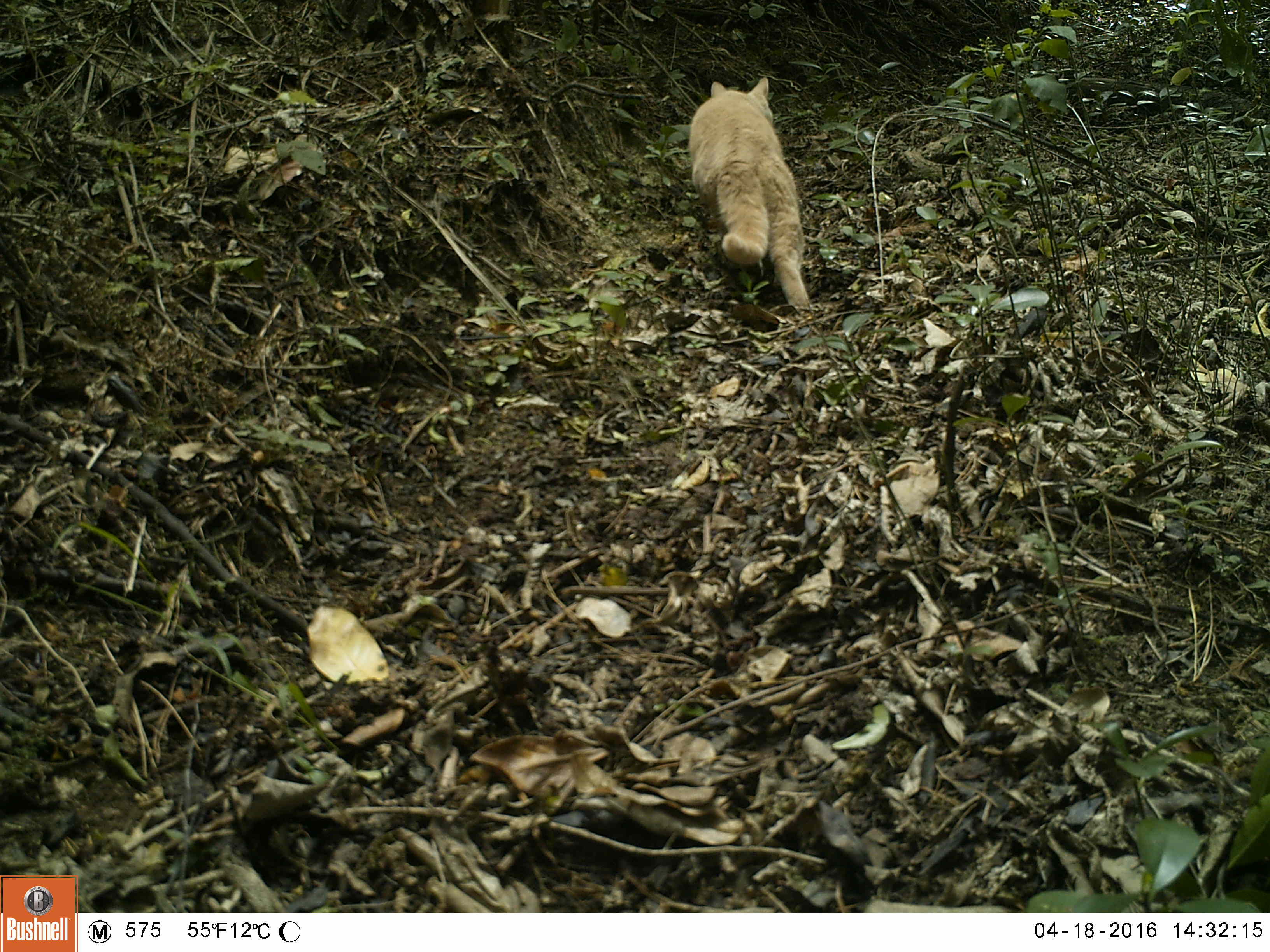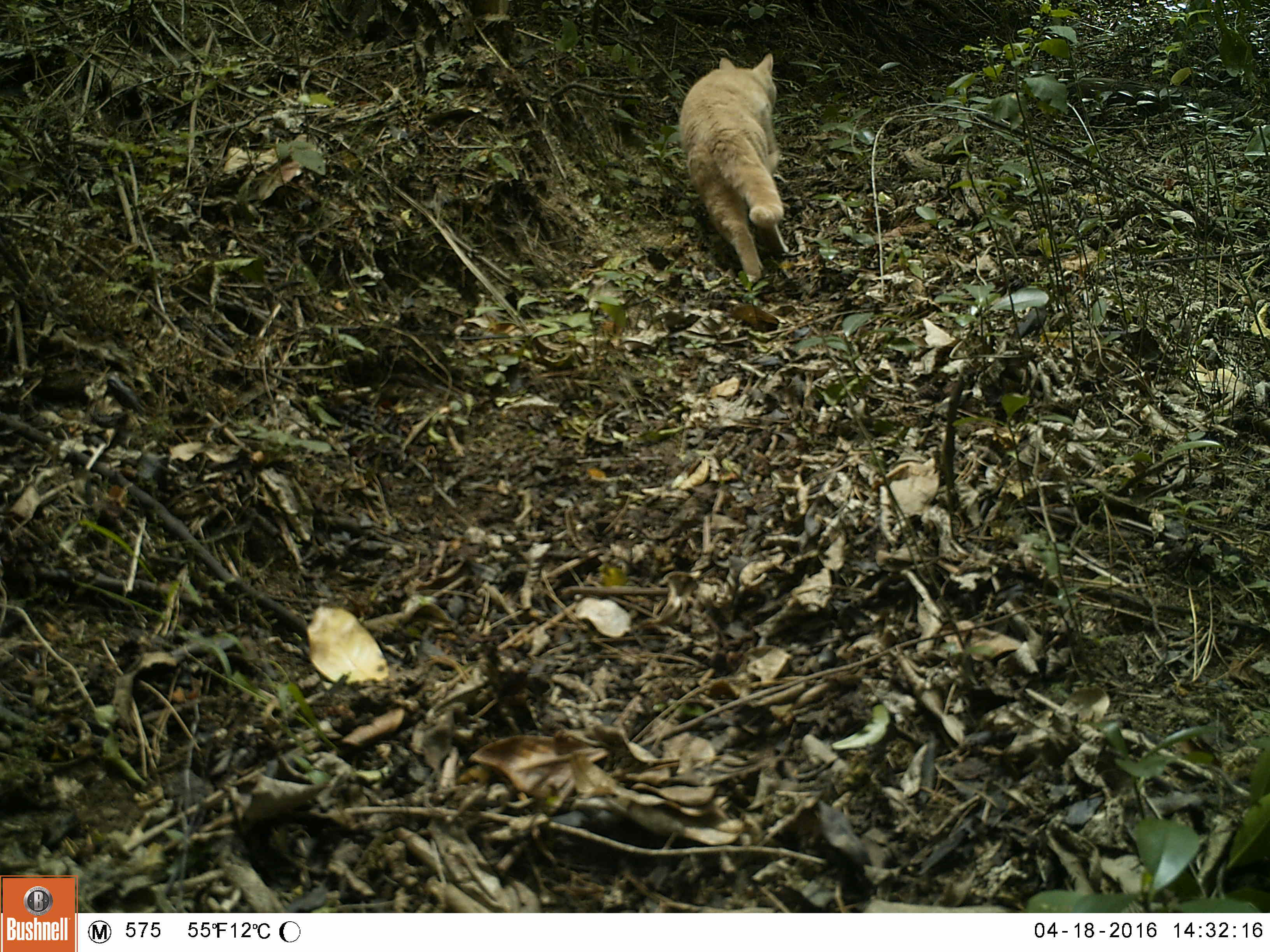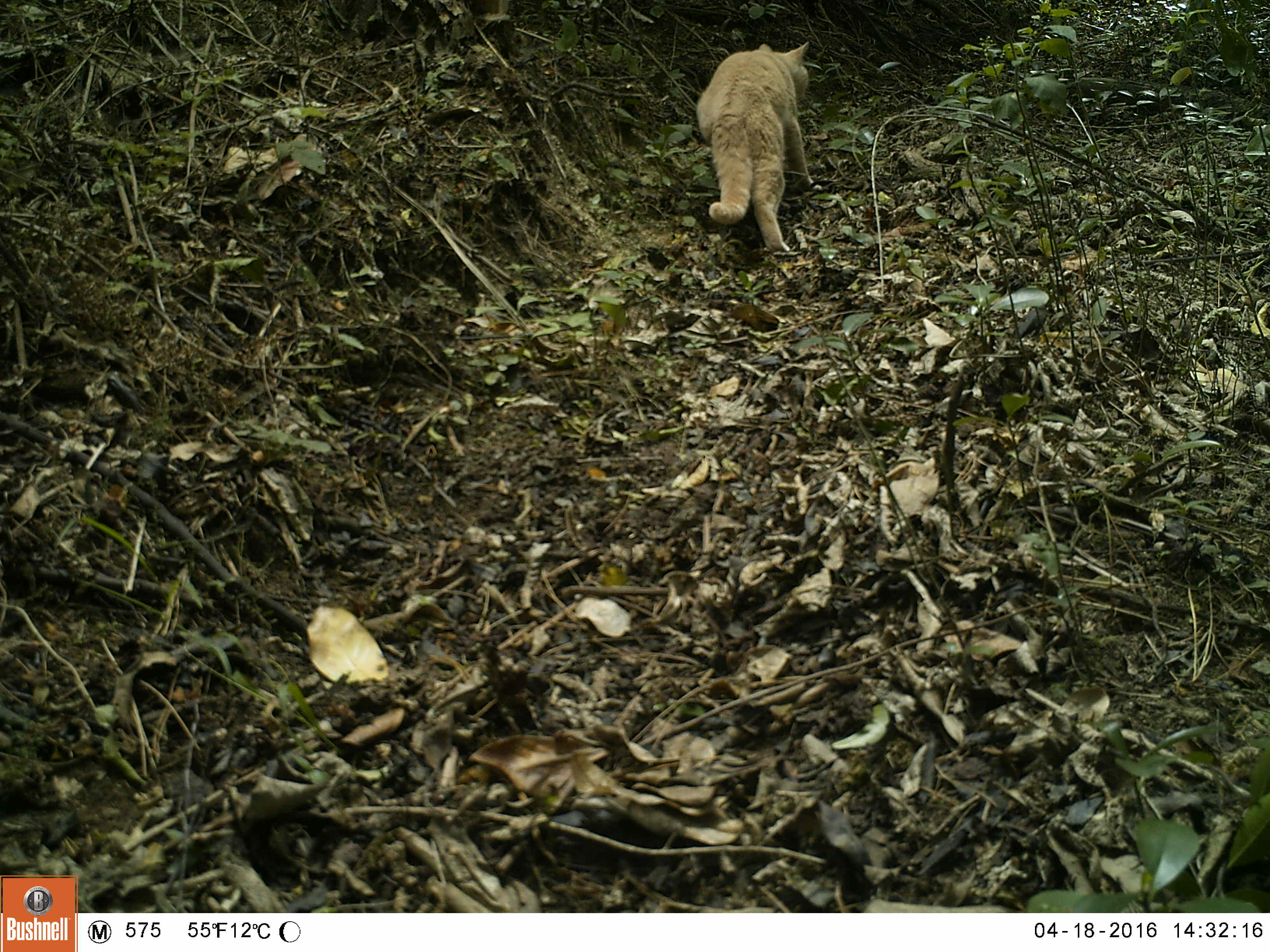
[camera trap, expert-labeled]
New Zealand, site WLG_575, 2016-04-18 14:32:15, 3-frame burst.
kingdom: Animalia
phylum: Chordata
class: Mammalia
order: Carnivora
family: Felidae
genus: Felis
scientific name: Felis catus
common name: domestic cat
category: cat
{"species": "cat (domestic cat) (Felis catus)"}